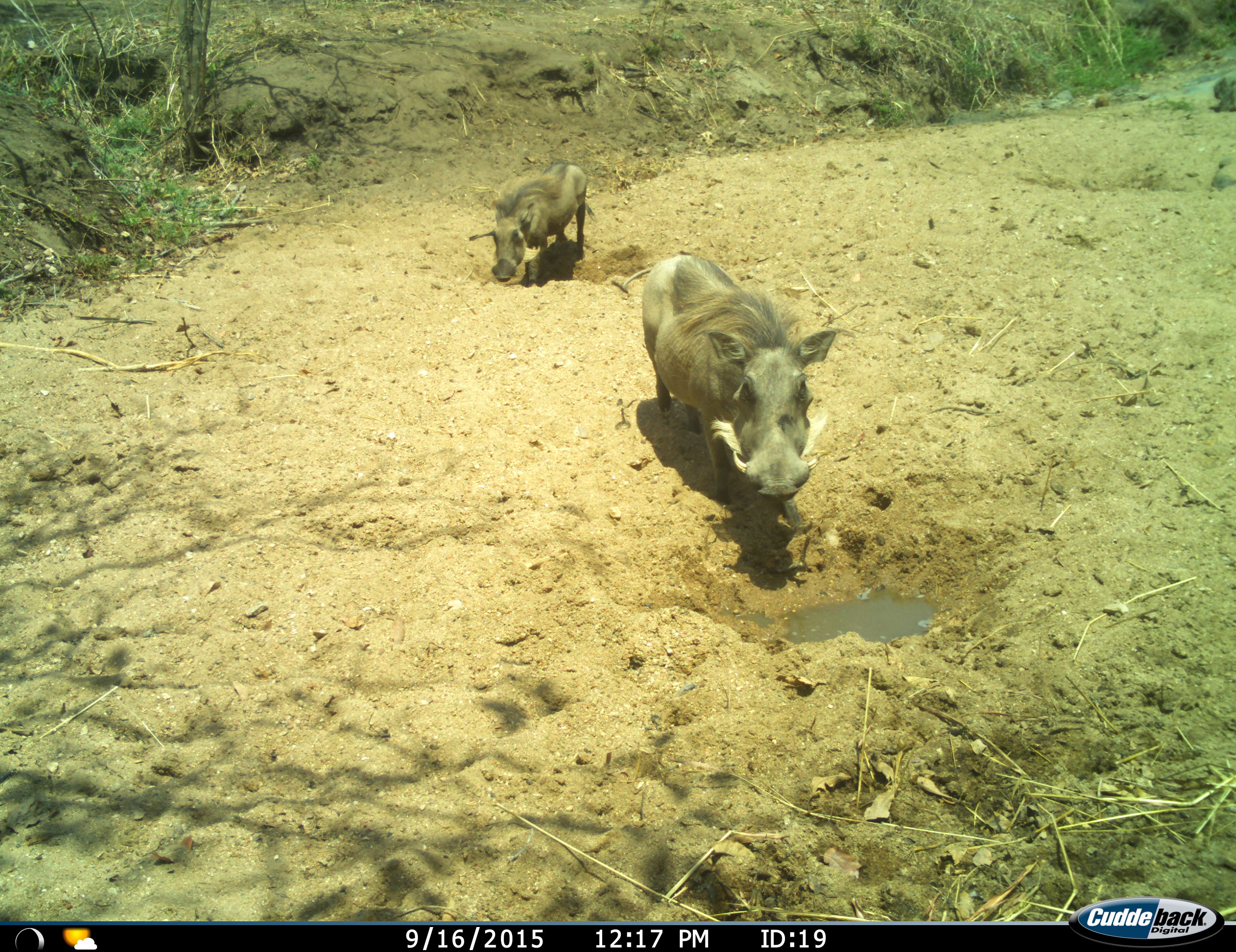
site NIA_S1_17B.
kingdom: Animalia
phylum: Chordata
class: Mammalia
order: Artiodactyla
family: Suidae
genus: Phacochoerus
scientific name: Phacochoerus africanus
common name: warthog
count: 2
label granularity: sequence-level